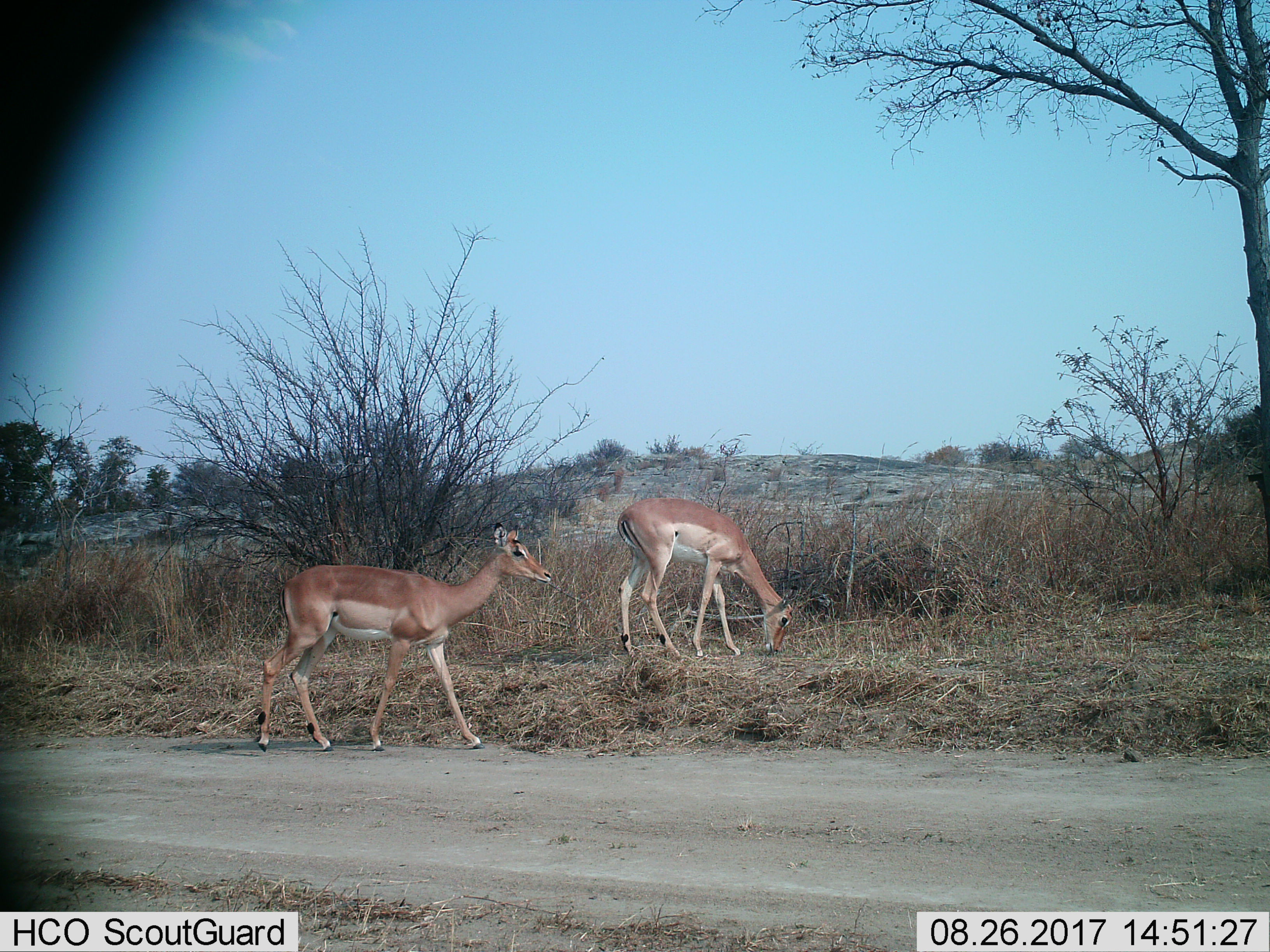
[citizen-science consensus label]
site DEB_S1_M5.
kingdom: Animalia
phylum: Chordata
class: Mammalia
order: Artiodactyla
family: Bovidae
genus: Aepyceros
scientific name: Aepyceros melampus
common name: impala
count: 2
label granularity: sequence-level